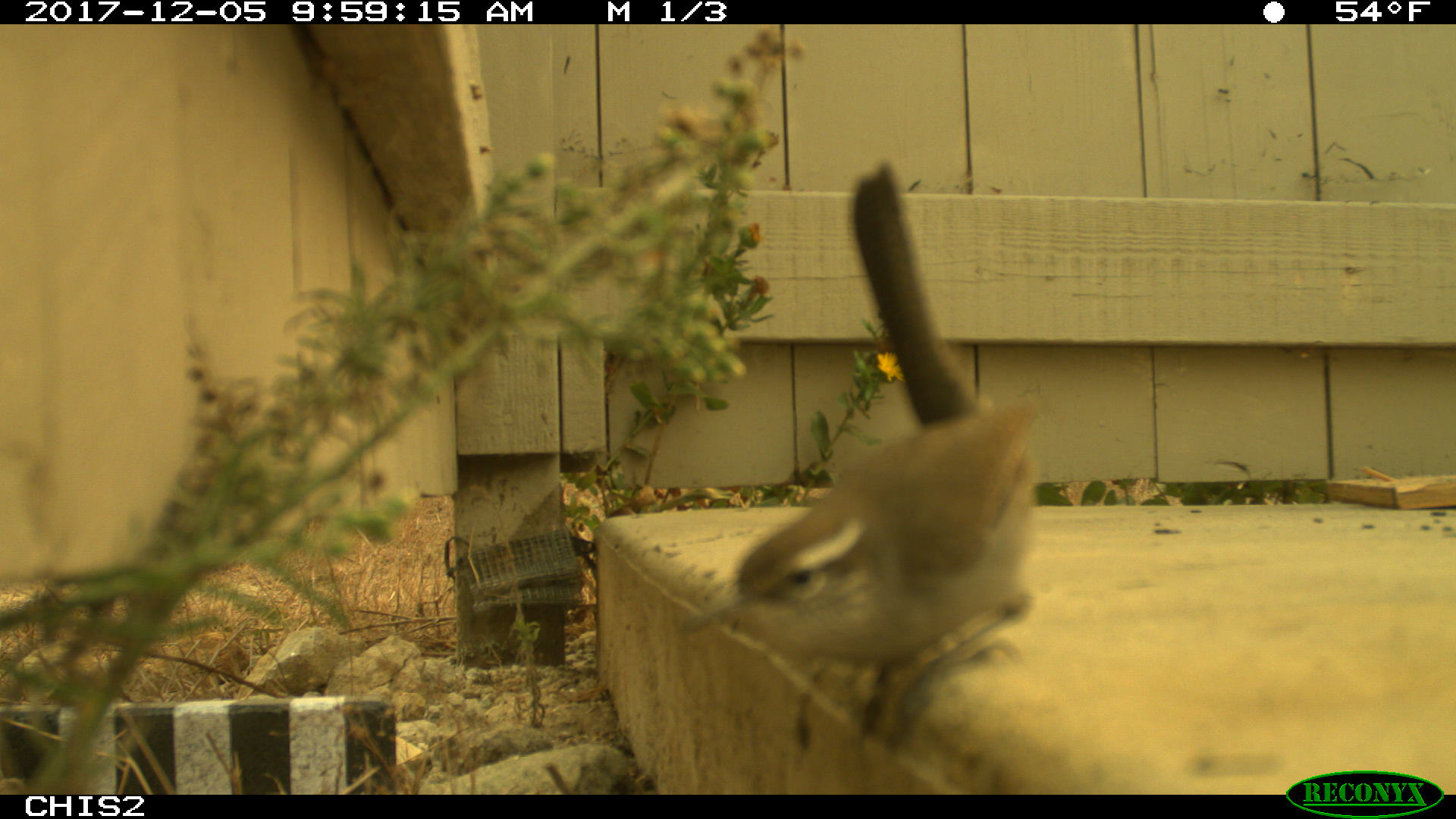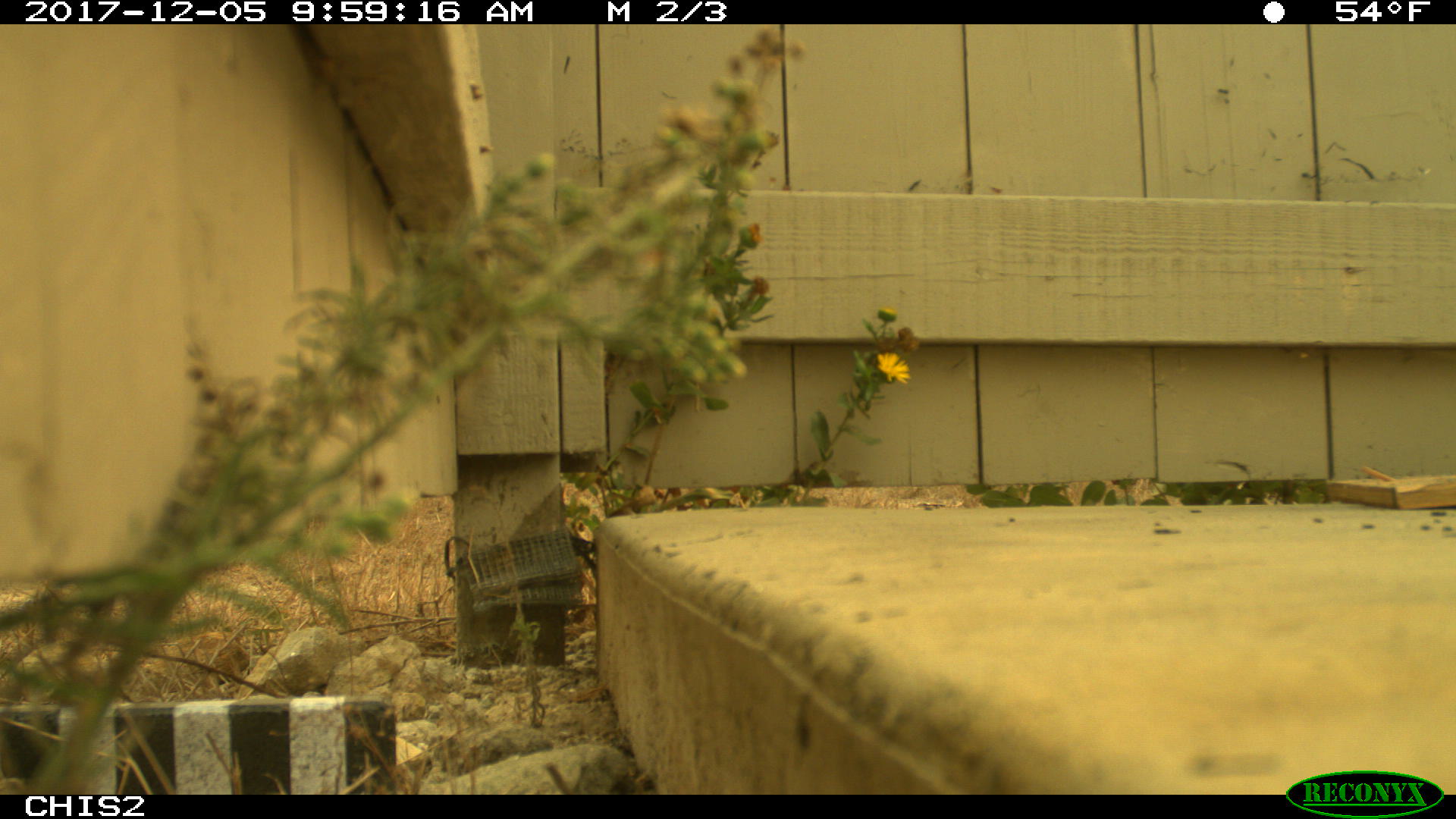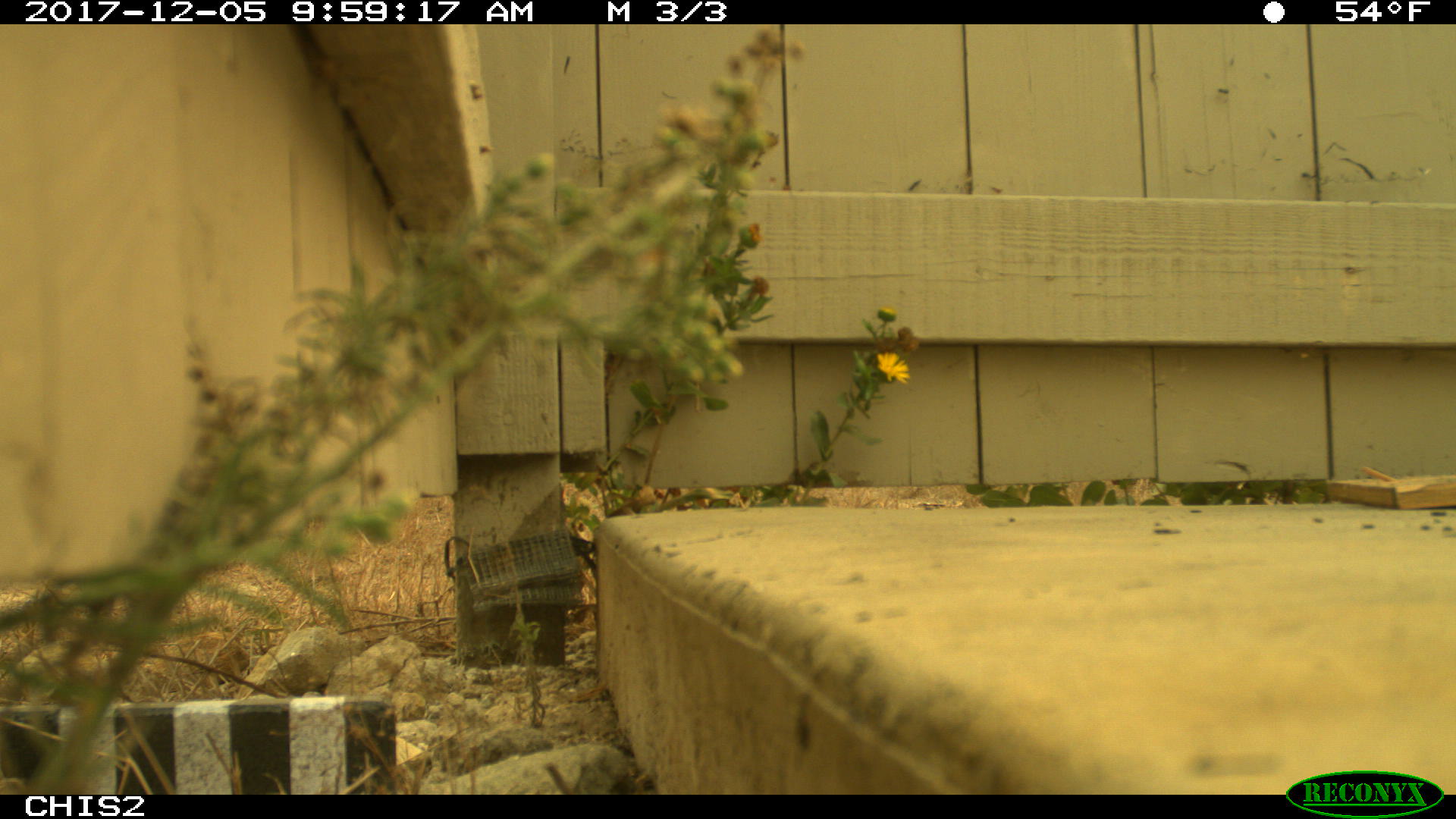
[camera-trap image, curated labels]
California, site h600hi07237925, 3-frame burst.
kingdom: Animalia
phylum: Chordata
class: Aves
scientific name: Aves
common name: bird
Bird (Aves).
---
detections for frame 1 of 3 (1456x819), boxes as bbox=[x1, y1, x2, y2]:
bird: bbox=[677, 160, 1043, 753]